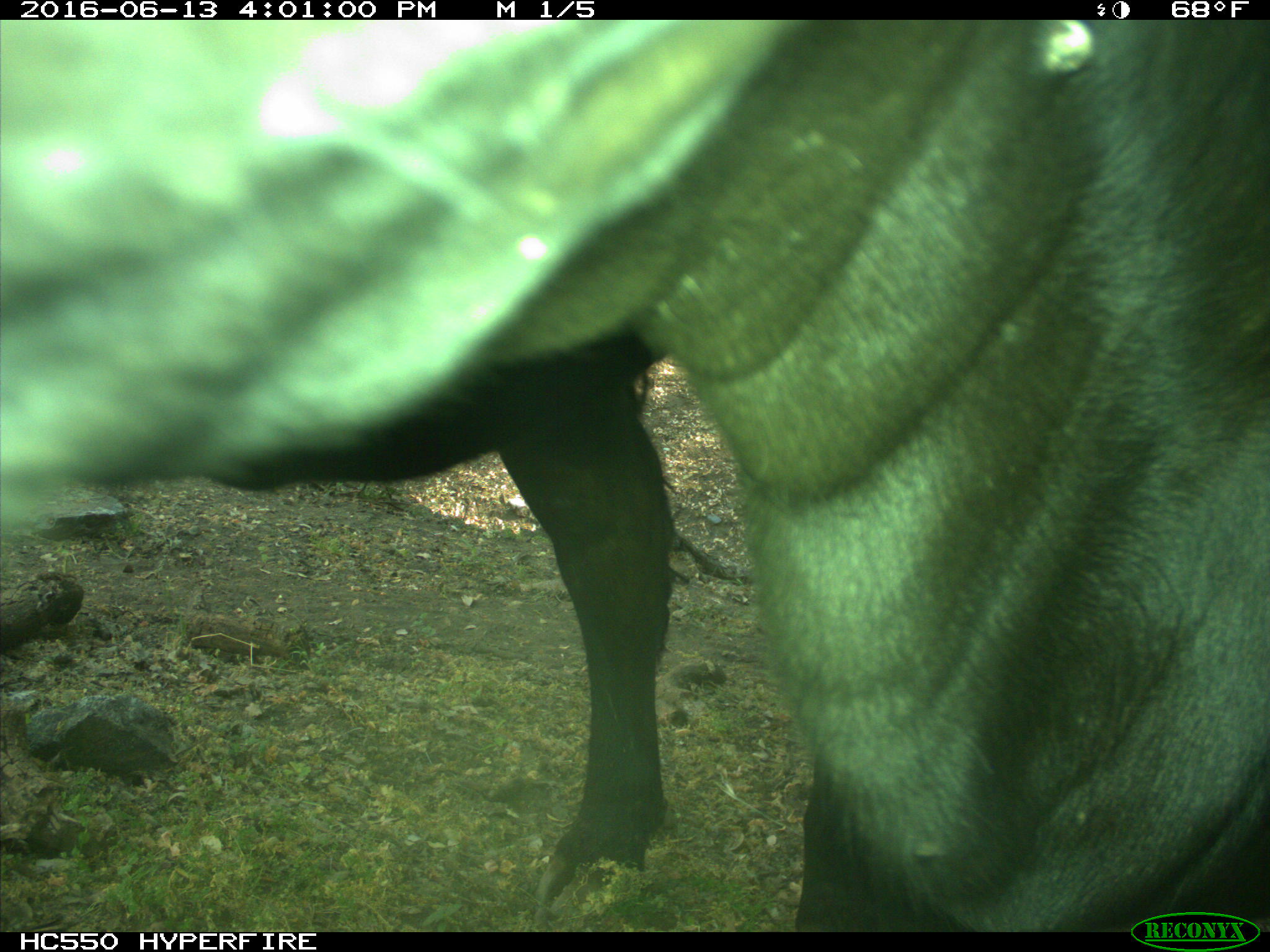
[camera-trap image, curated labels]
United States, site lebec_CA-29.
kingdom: Animalia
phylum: Chordata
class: Mammalia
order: Artiodactyla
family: Bovidae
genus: Bos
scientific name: Bos taurus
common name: domestic cow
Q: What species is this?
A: Bos taurus (domestic cow).